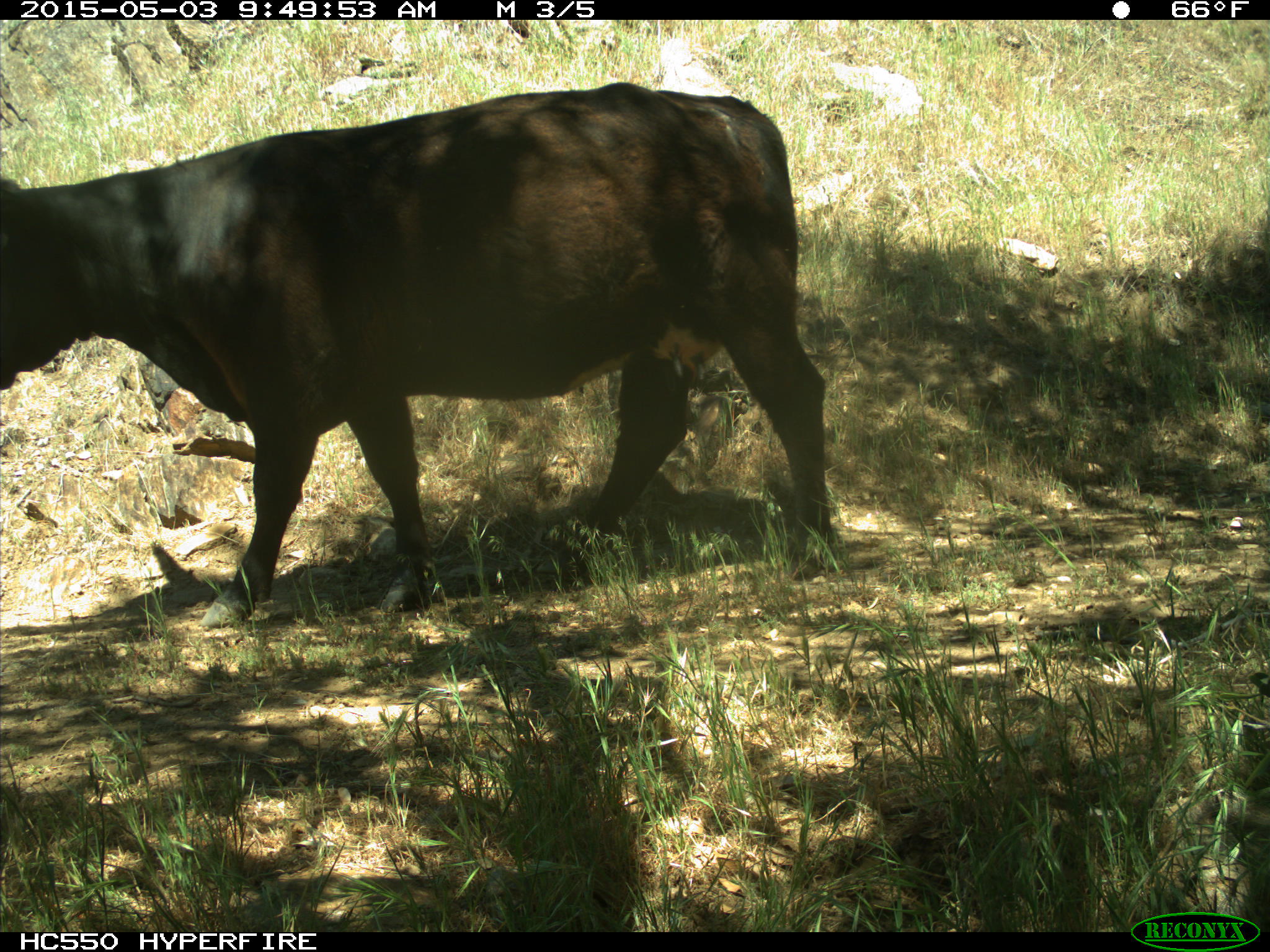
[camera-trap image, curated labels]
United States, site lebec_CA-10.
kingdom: Animalia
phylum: Chordata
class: Mammalia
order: Artiodactyla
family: Bovidae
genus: Bos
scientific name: Bos taurus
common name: domestic cow